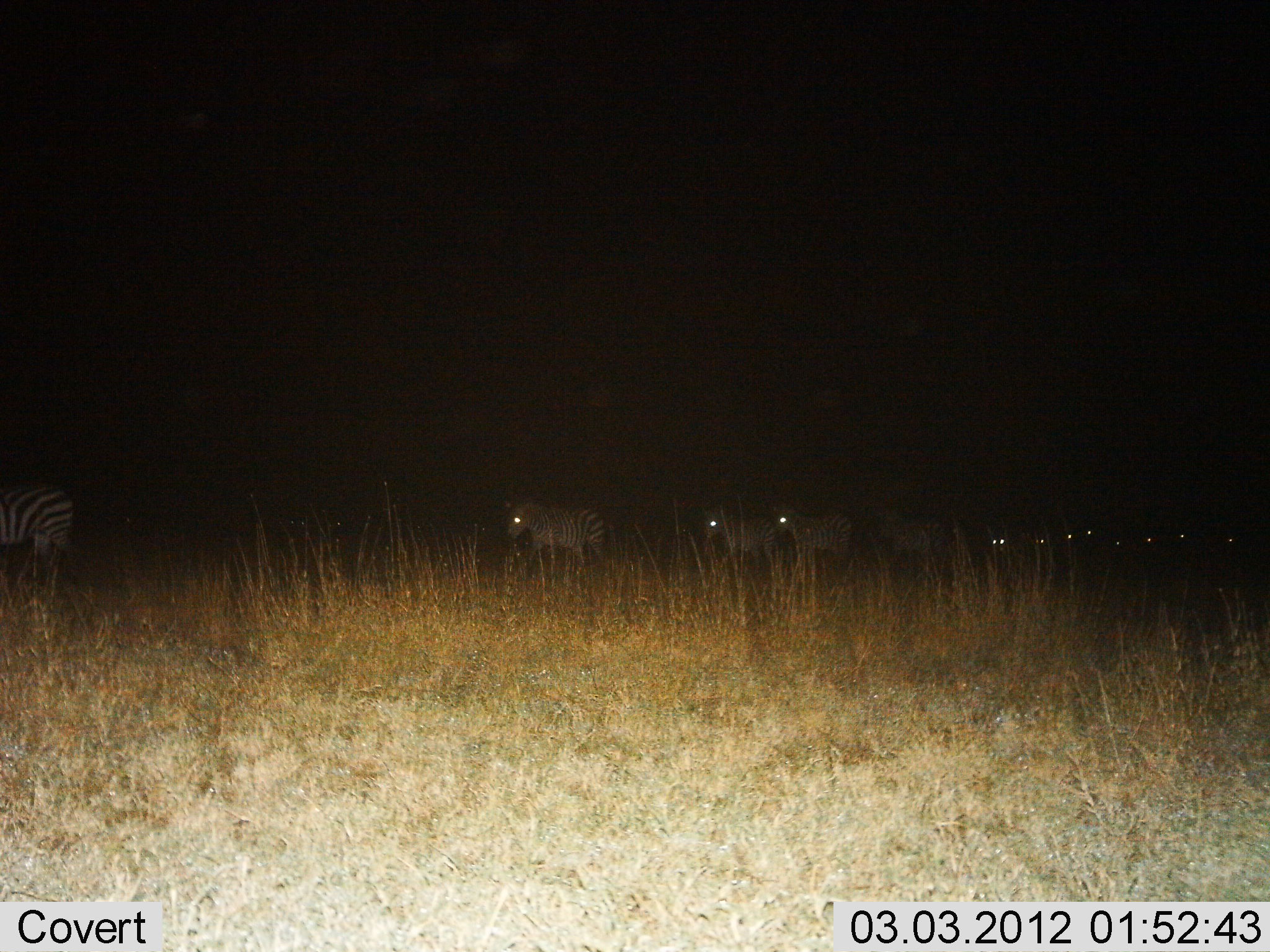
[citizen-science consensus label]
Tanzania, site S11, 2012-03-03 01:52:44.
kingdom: Animalia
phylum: Chordata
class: Mammalia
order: Perissodactyla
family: Equidae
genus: Equus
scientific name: Equus quagga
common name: plains zebra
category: zebra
Zebra (plains zebra) (Equus quagga), count 11-50. Behavior (volunteer vote fractions): standing 16%, resting 0%, moving 84%, interacting 0%. Young present (vote fraction): 4%. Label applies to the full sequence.